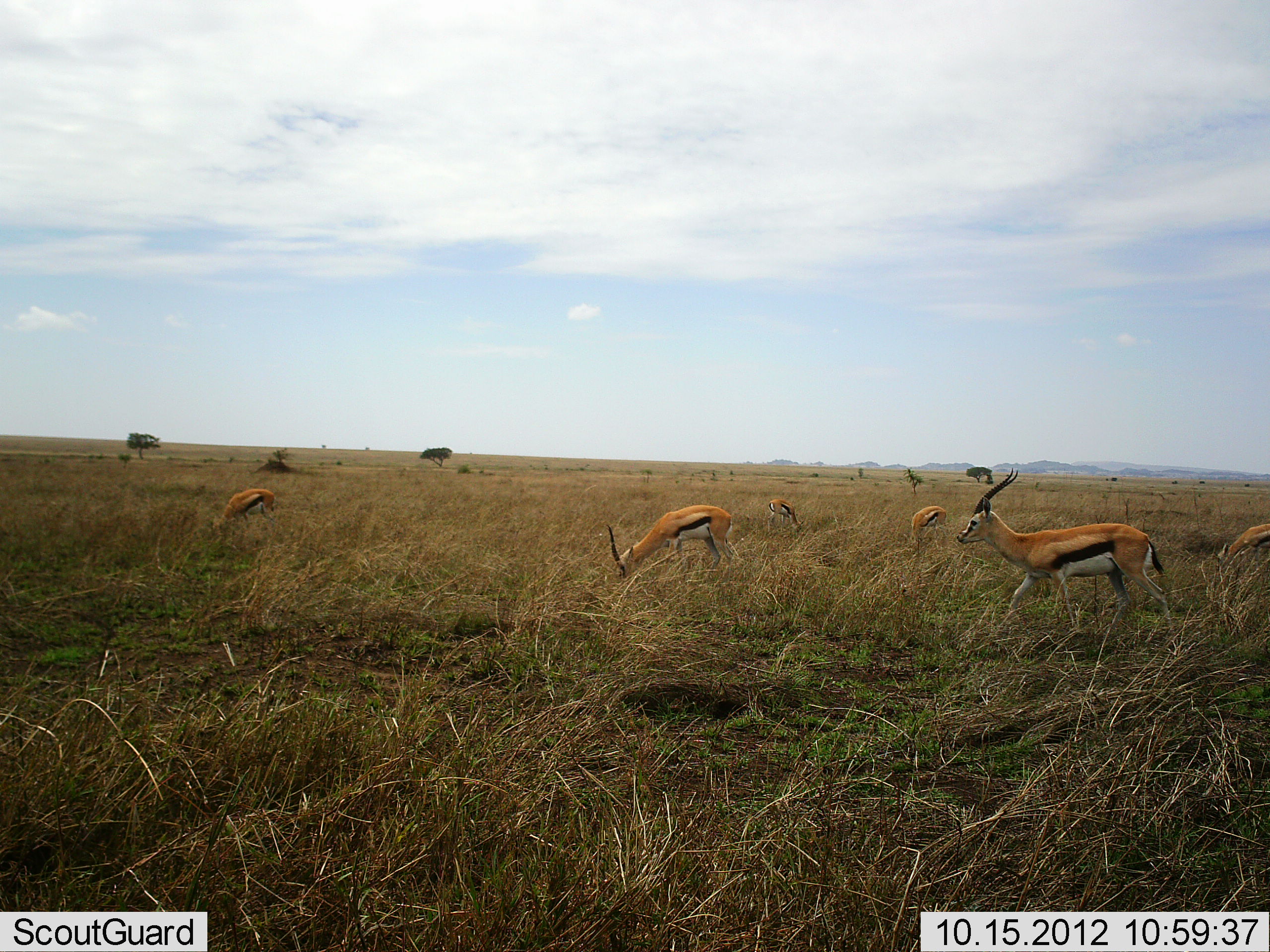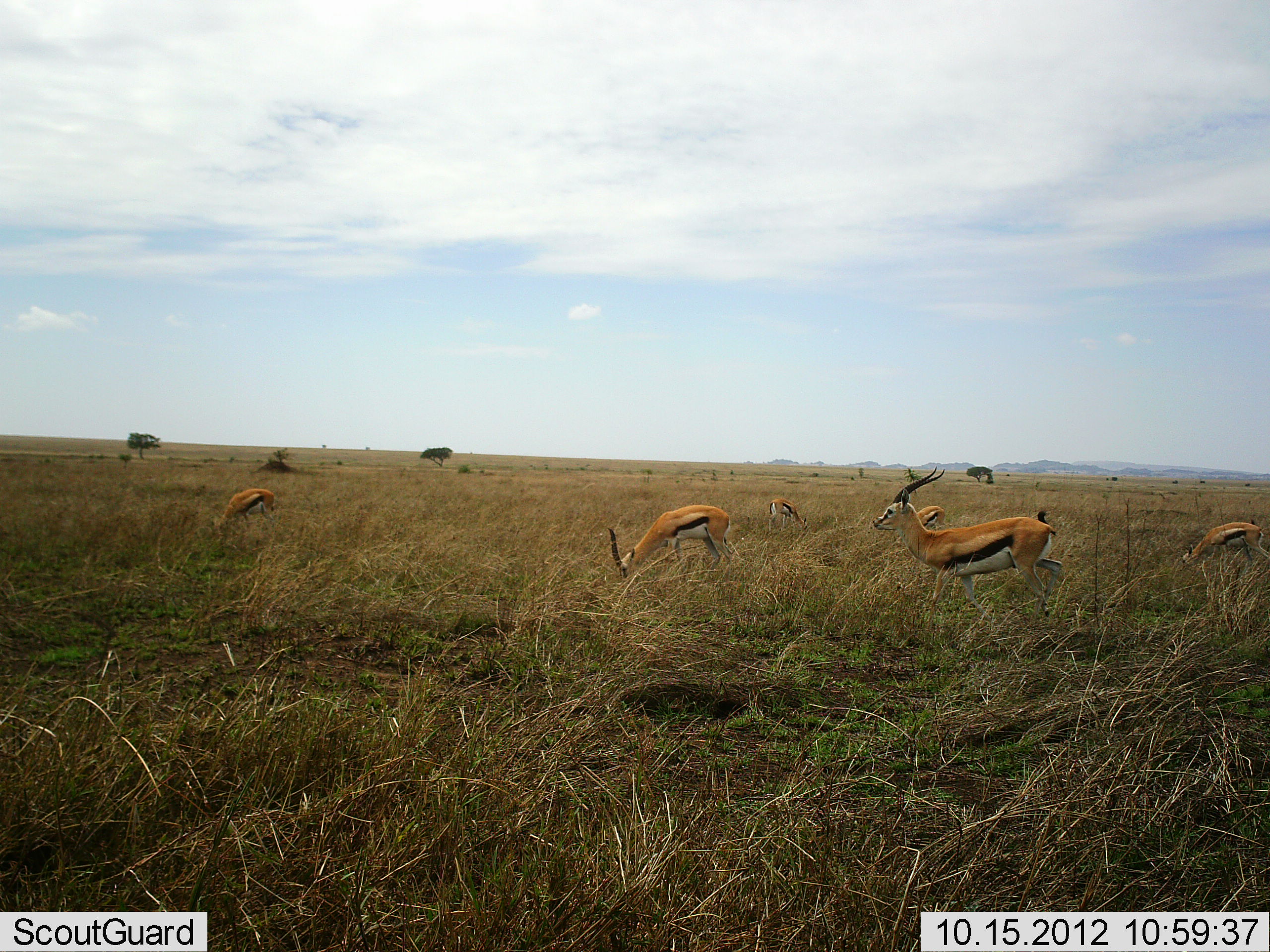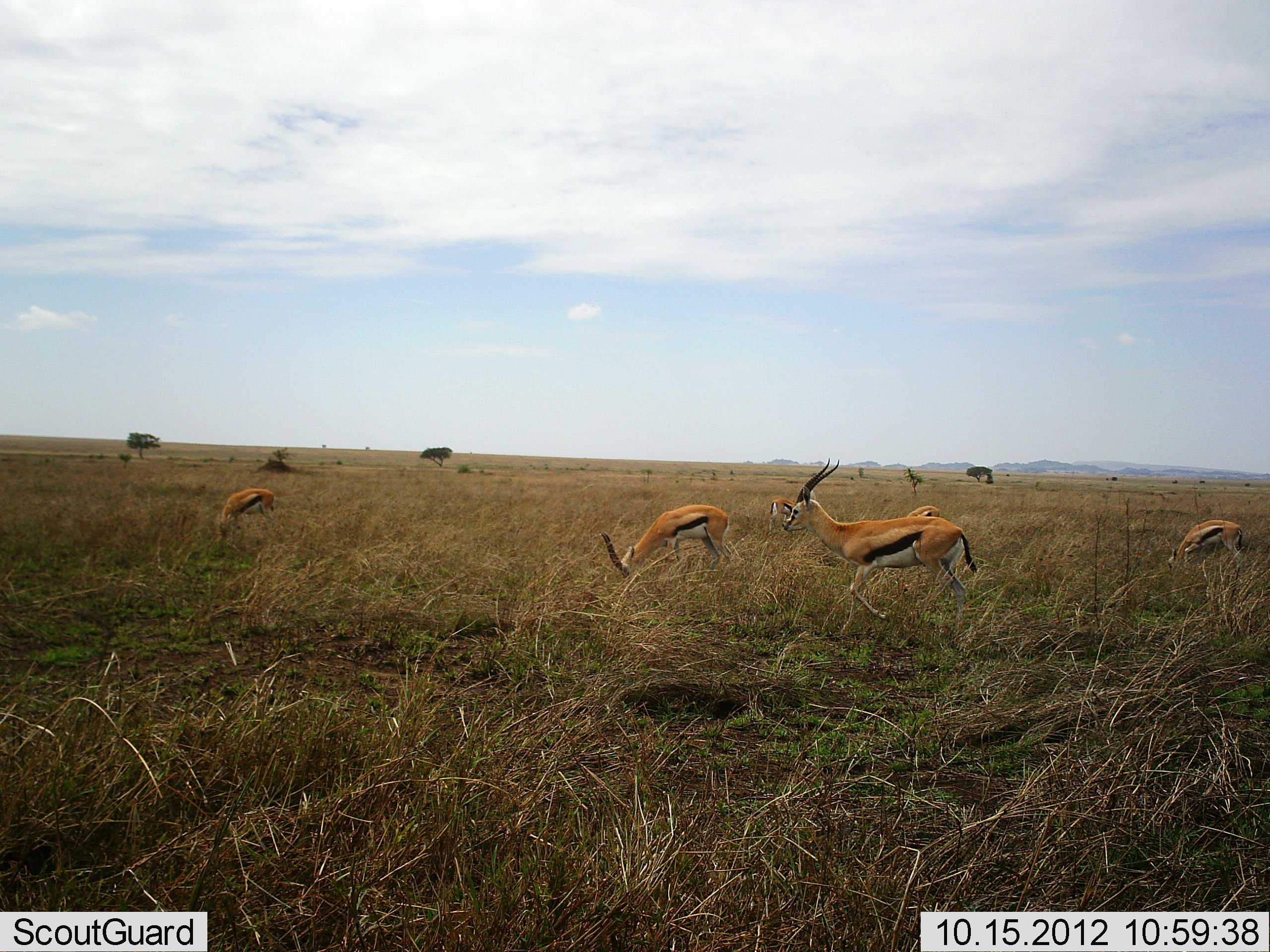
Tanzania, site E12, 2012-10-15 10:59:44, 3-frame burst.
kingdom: Animalia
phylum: Chordata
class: Mammalia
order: Artiodactyla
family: Bovidae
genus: Eudorcas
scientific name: Eudorcas thomsonii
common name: thomson's gazelle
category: gazellethomsons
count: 6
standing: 50%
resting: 0%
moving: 70%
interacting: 0%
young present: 0%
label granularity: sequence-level